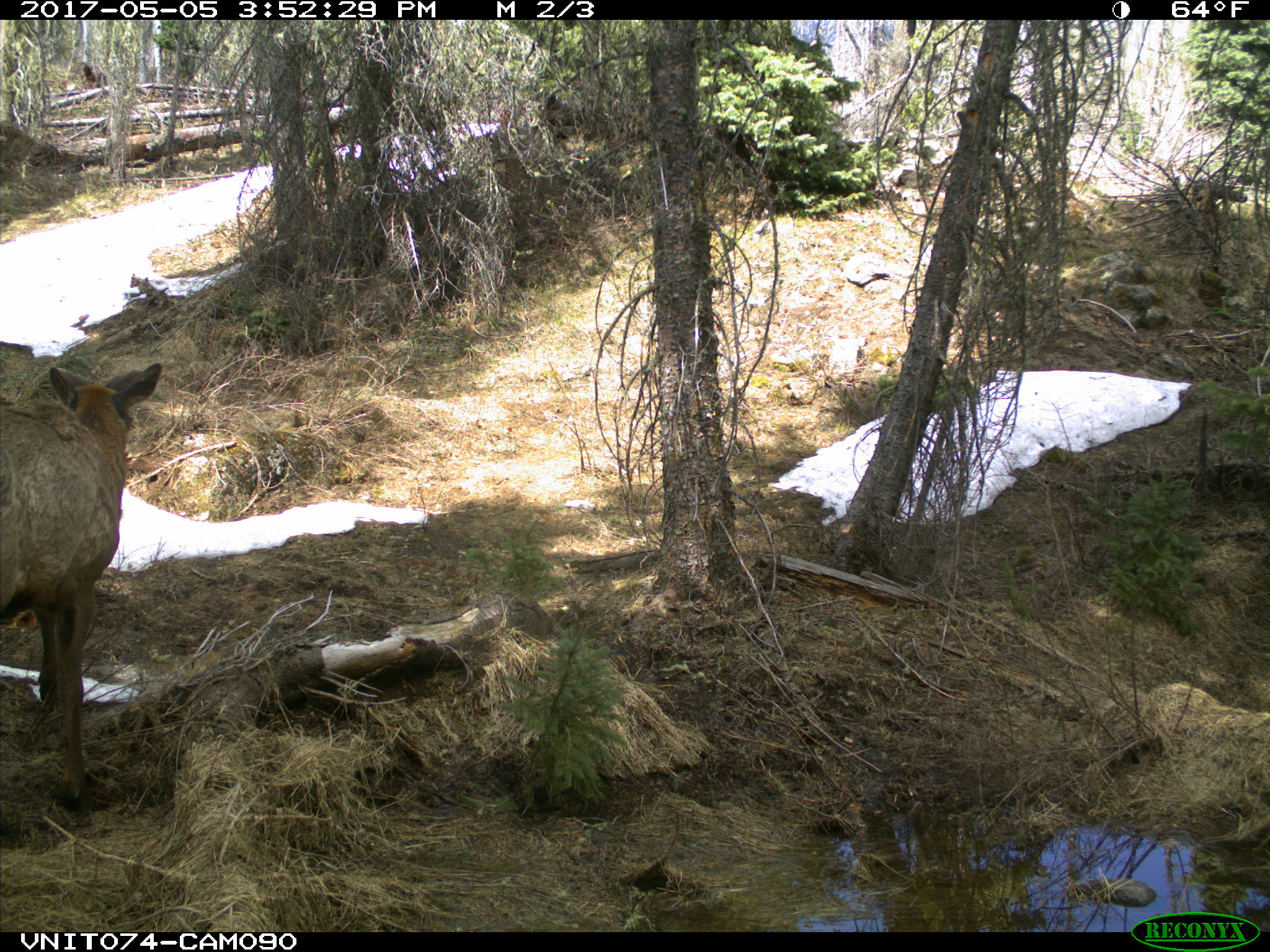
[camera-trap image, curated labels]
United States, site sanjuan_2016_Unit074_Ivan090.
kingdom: Animalia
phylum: Chordata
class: Mammalia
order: Artiodactyla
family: Cervidae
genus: Cervus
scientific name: Cervus elaphus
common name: red deer